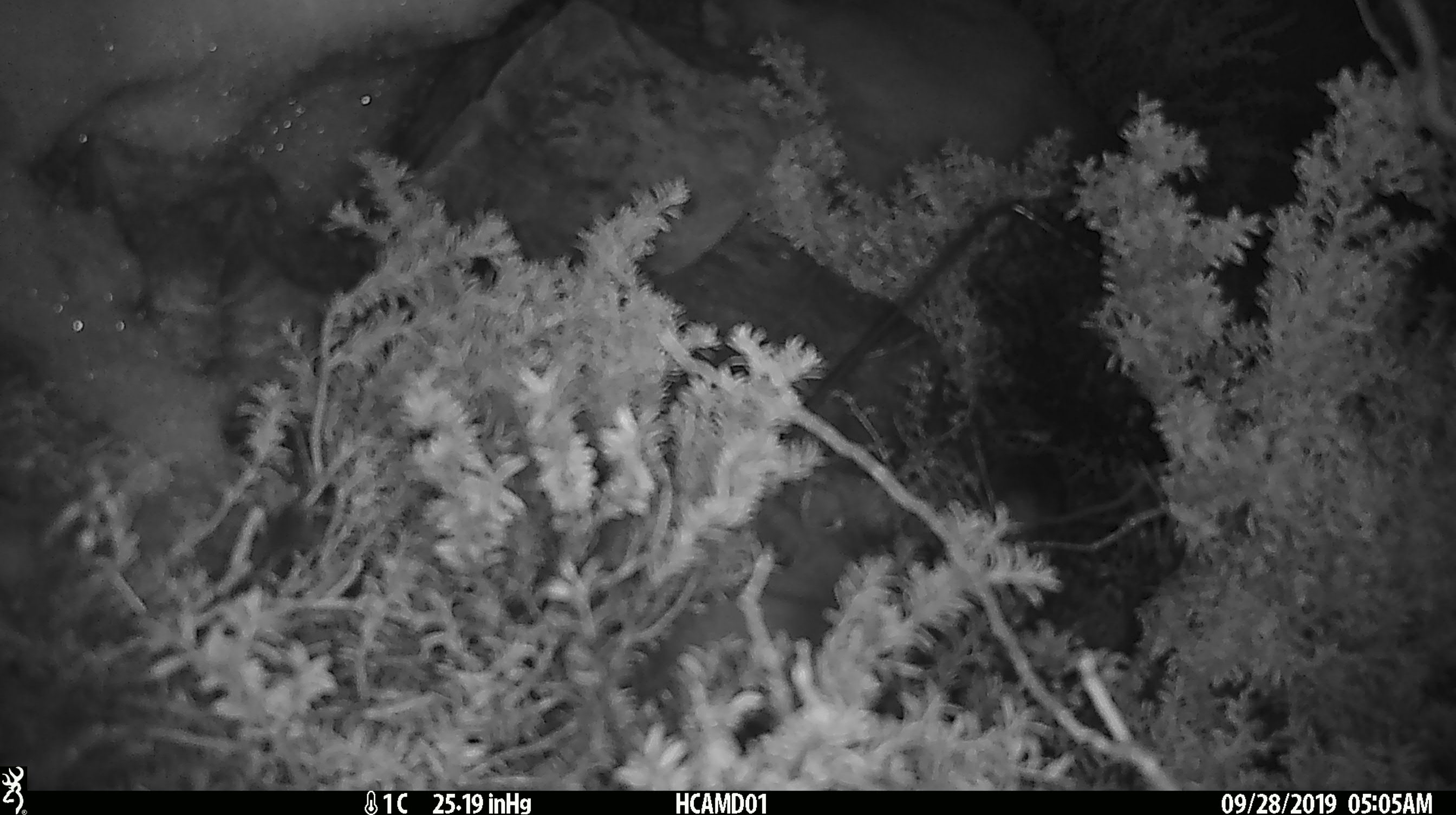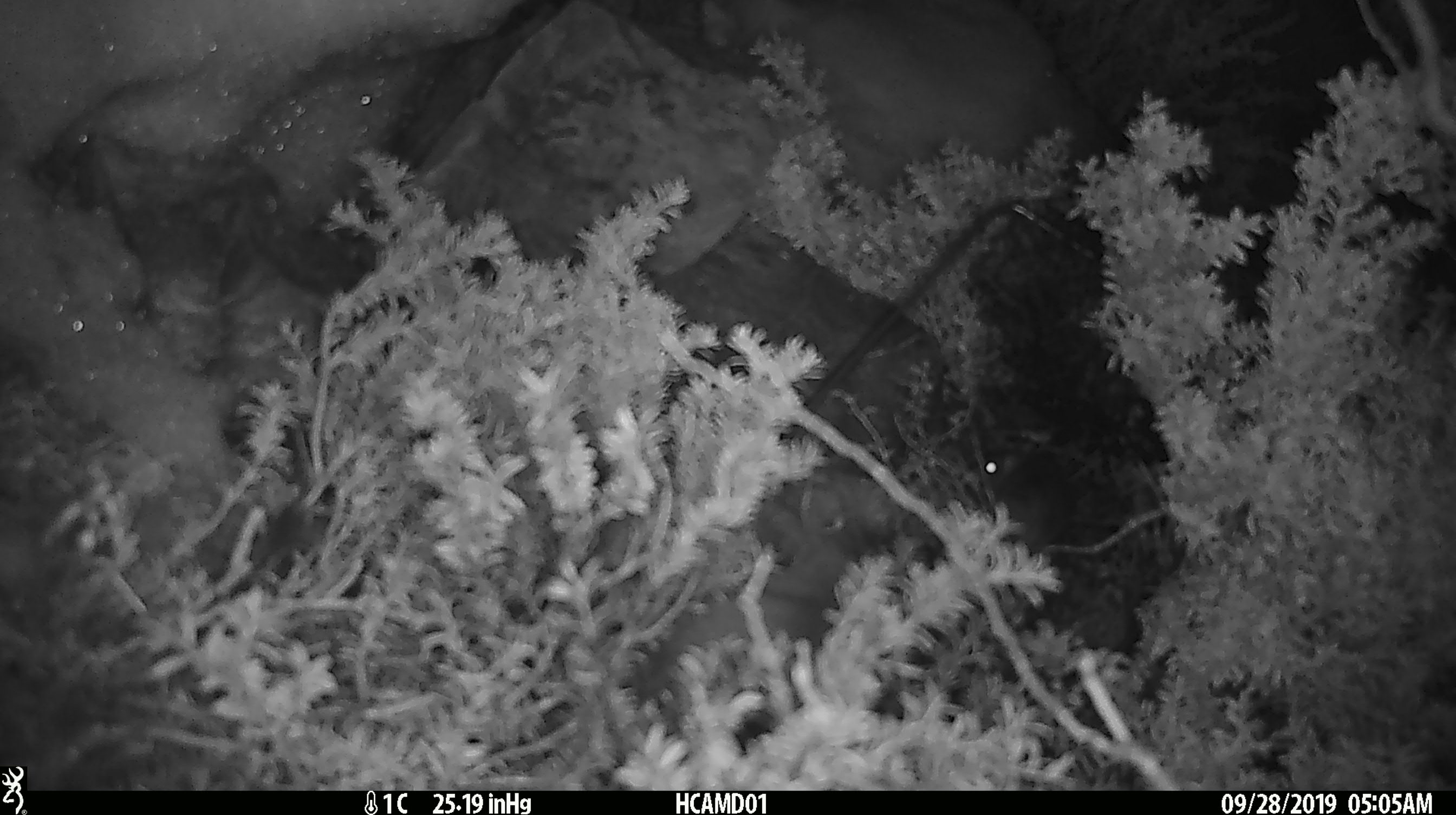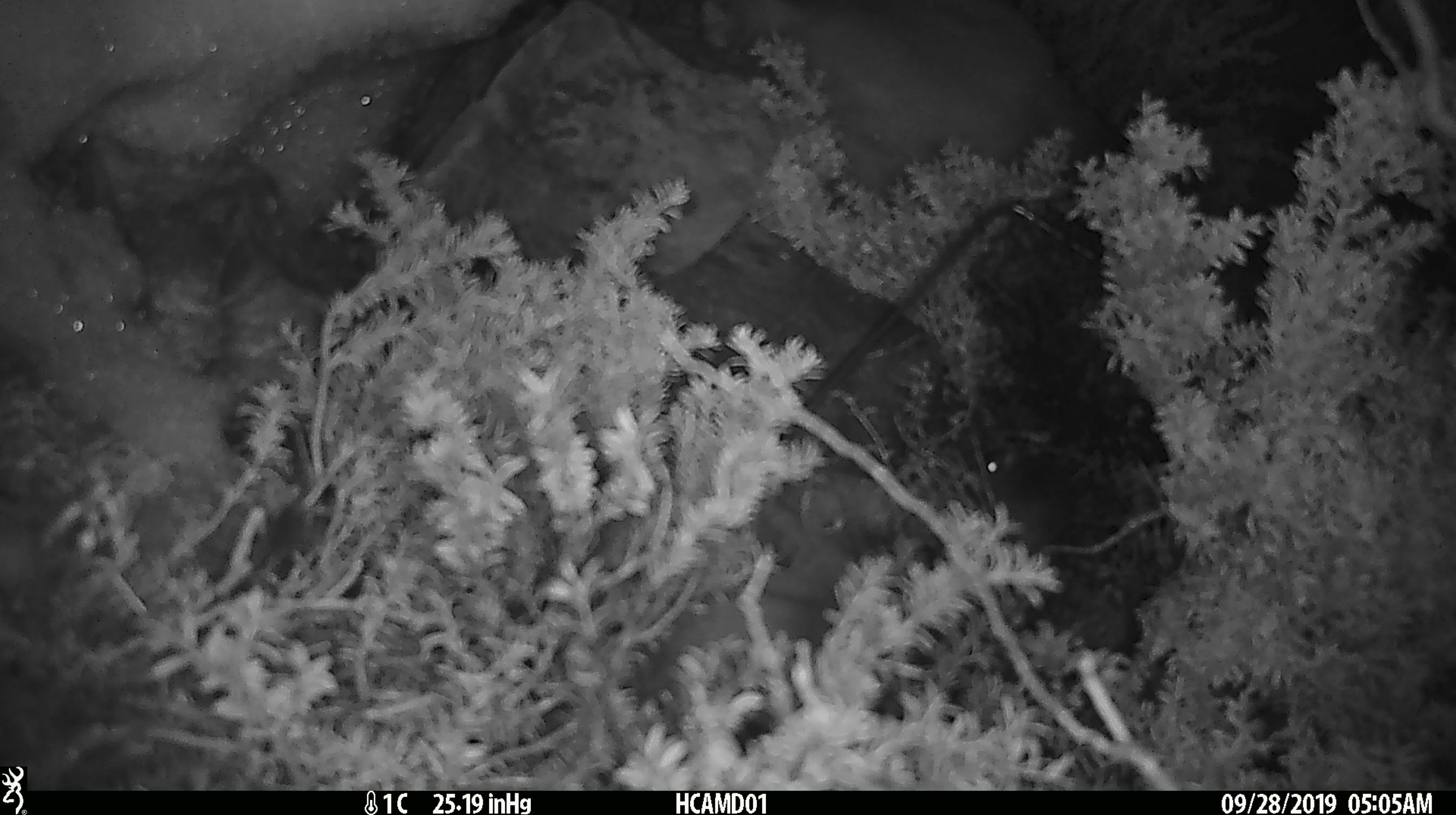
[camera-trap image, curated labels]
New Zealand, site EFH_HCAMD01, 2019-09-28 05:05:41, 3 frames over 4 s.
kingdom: Animalia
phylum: Chordata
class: Mammalia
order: Rodentia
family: Muridae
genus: Mus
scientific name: Mus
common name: mouse